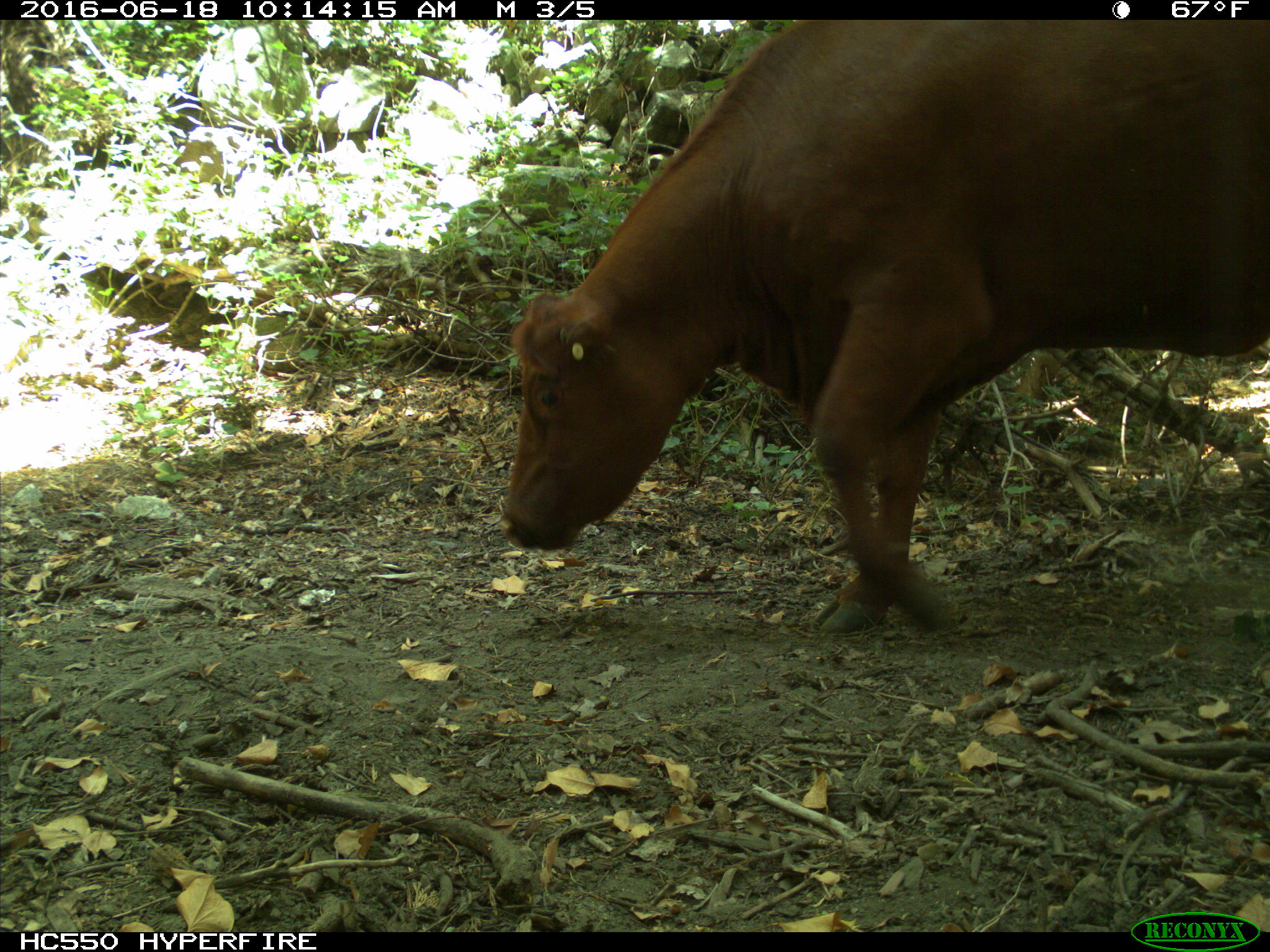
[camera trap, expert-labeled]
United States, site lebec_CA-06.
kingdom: Animalia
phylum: Chordata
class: Mammalia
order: Artiodactyla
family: Bovidae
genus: Bos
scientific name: Bos taurus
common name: domestic cow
Bos taurus (domestic cow).